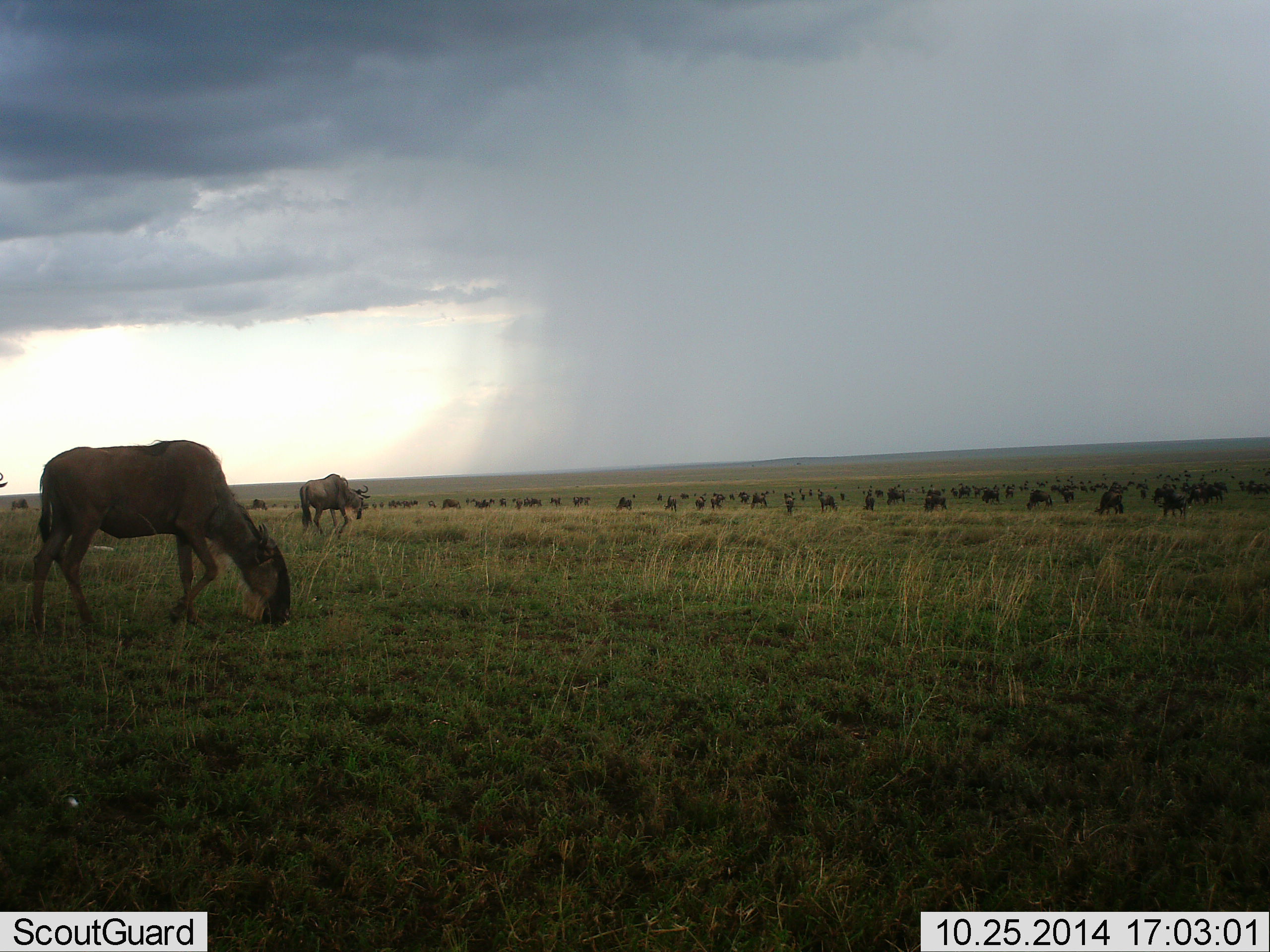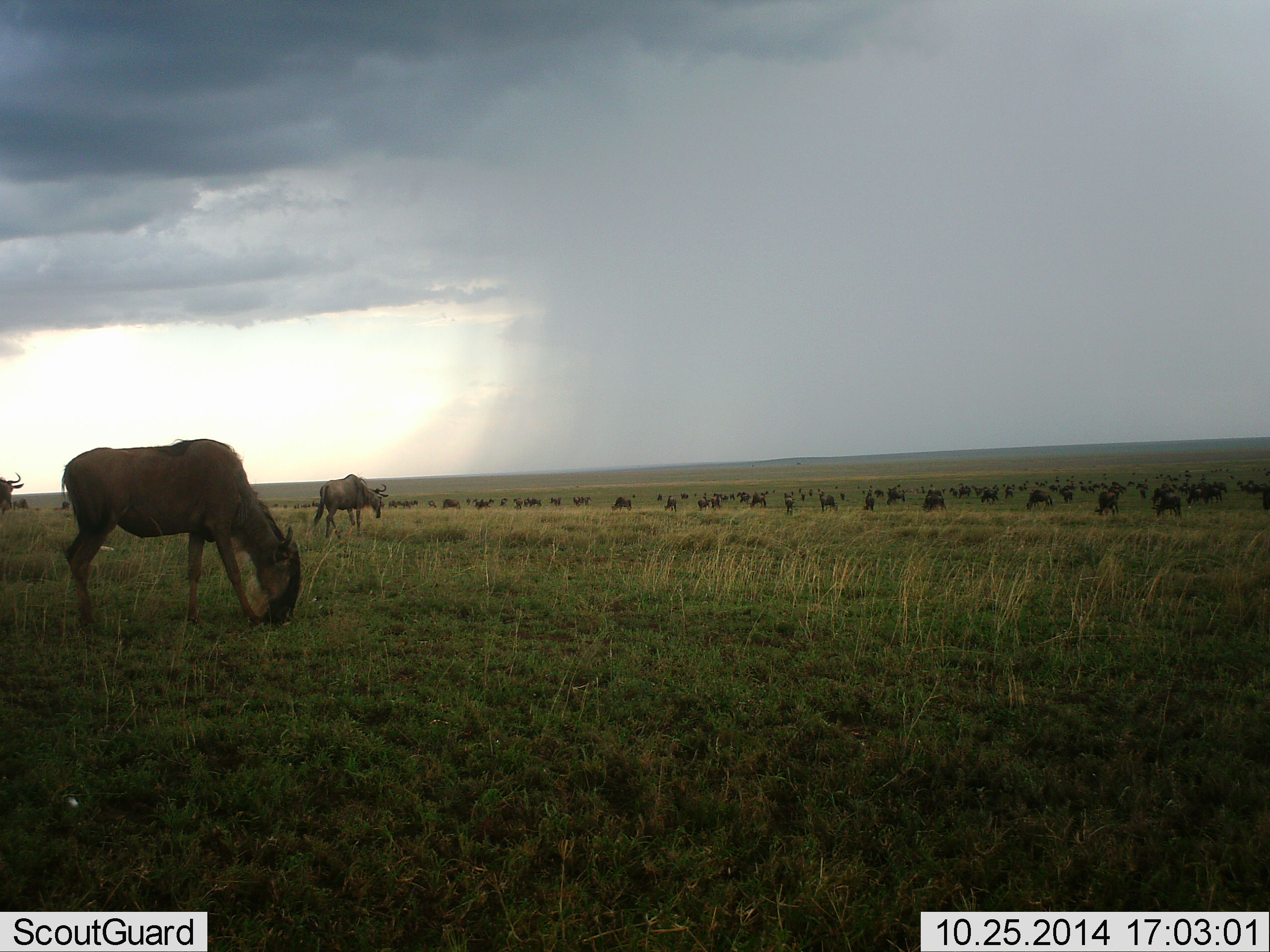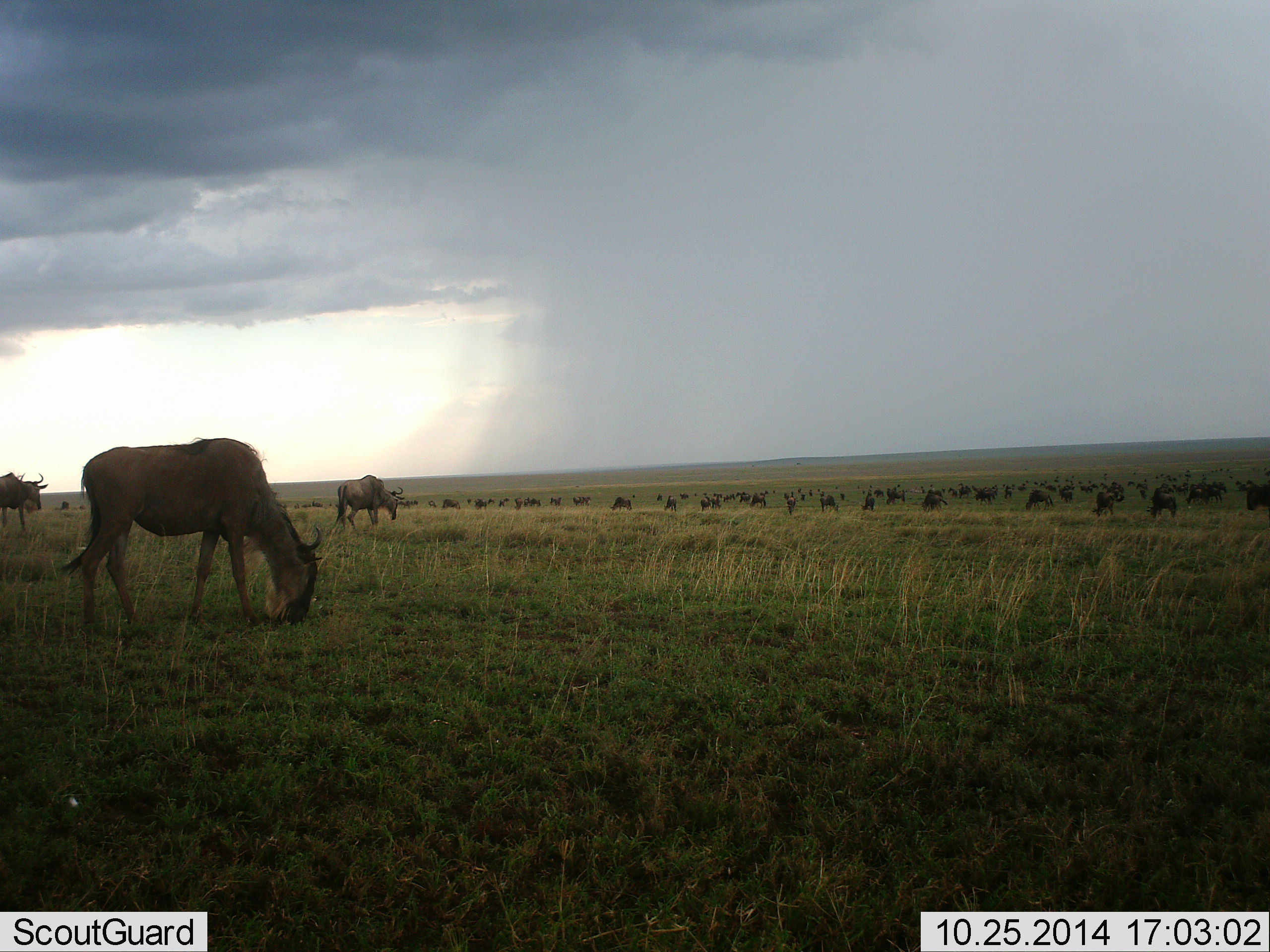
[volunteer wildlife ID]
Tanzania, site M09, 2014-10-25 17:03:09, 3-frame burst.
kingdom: Animalia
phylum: Chordata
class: Mammalia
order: Artiodactyla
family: Bovidae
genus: Connochaetes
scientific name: Connochaetes taurinus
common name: blue wildebeest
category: wildebeest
Wildebeest (blue wildebeest) (Connochaetes taurinus), count 51+. Behavior (volunteer vote fractions): standing 30%, resting 0%, moving 60%, interacting 30%. Young present (vote fraction): 0%. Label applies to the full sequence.